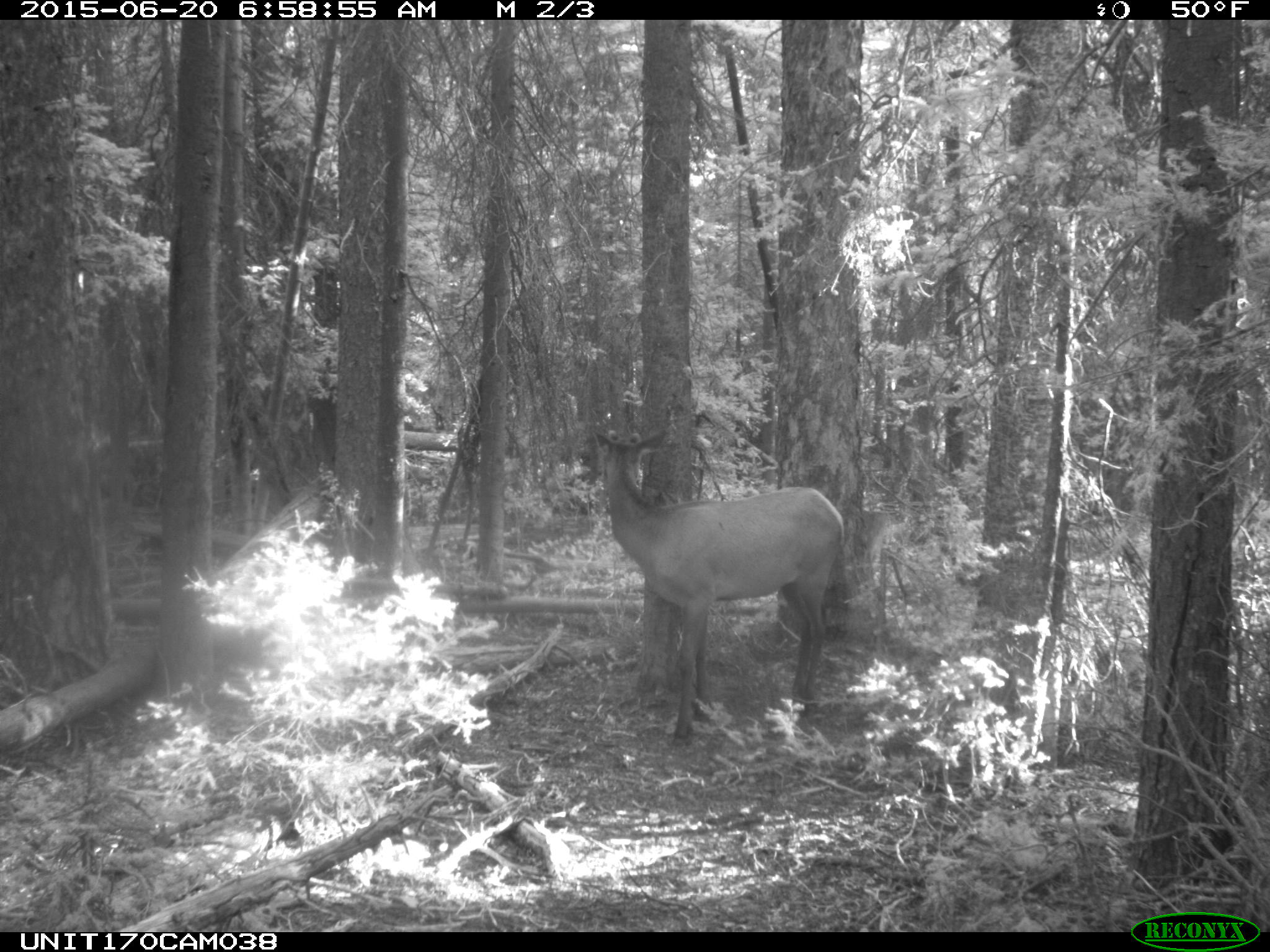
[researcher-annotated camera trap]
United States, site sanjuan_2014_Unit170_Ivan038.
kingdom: Animalia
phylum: Chordata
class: Mammalia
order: Artiodactyla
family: Cervidae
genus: Cervus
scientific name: Cervus elaphus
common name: red deer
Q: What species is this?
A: Cervus elaphus (red deer).